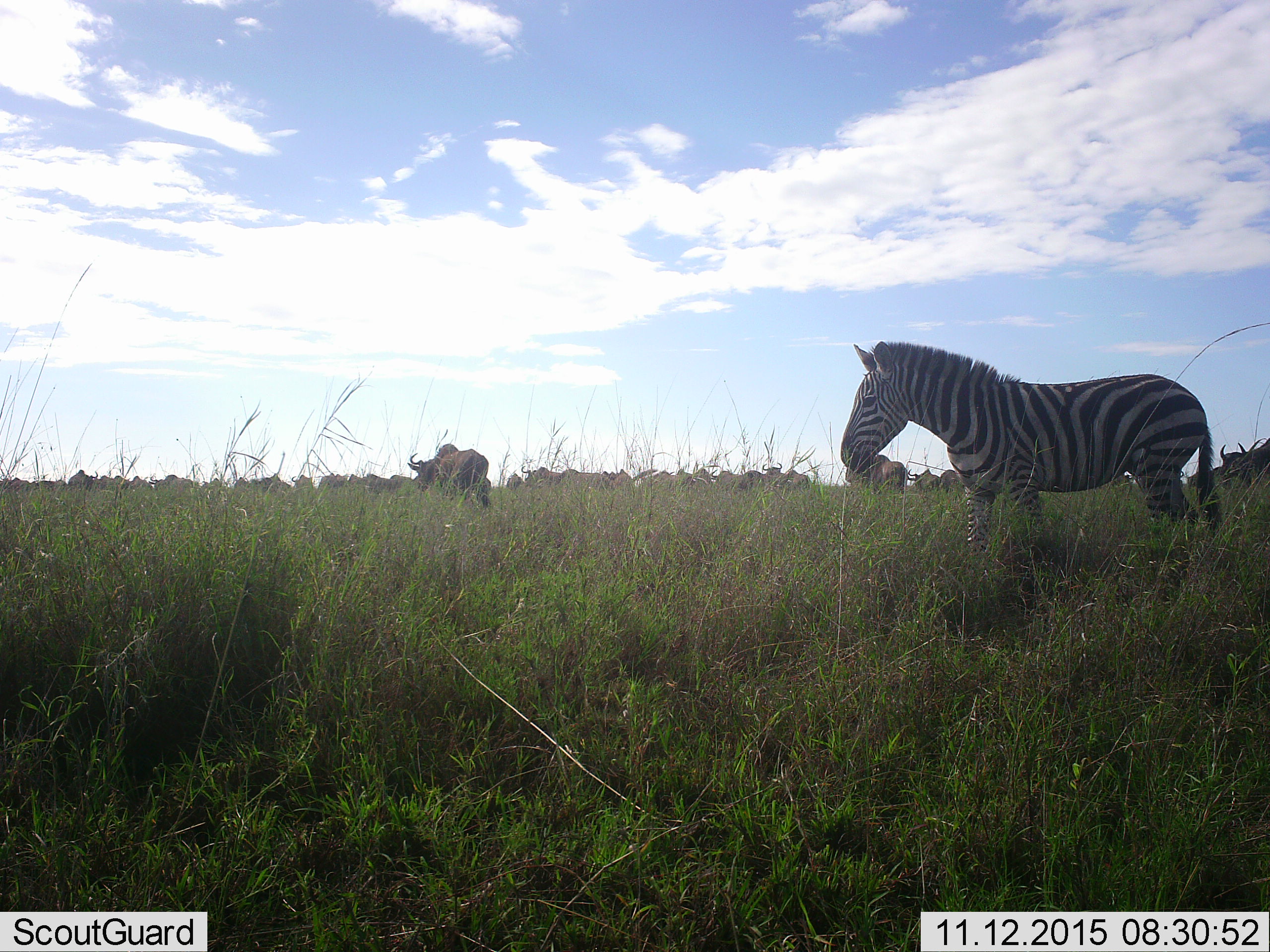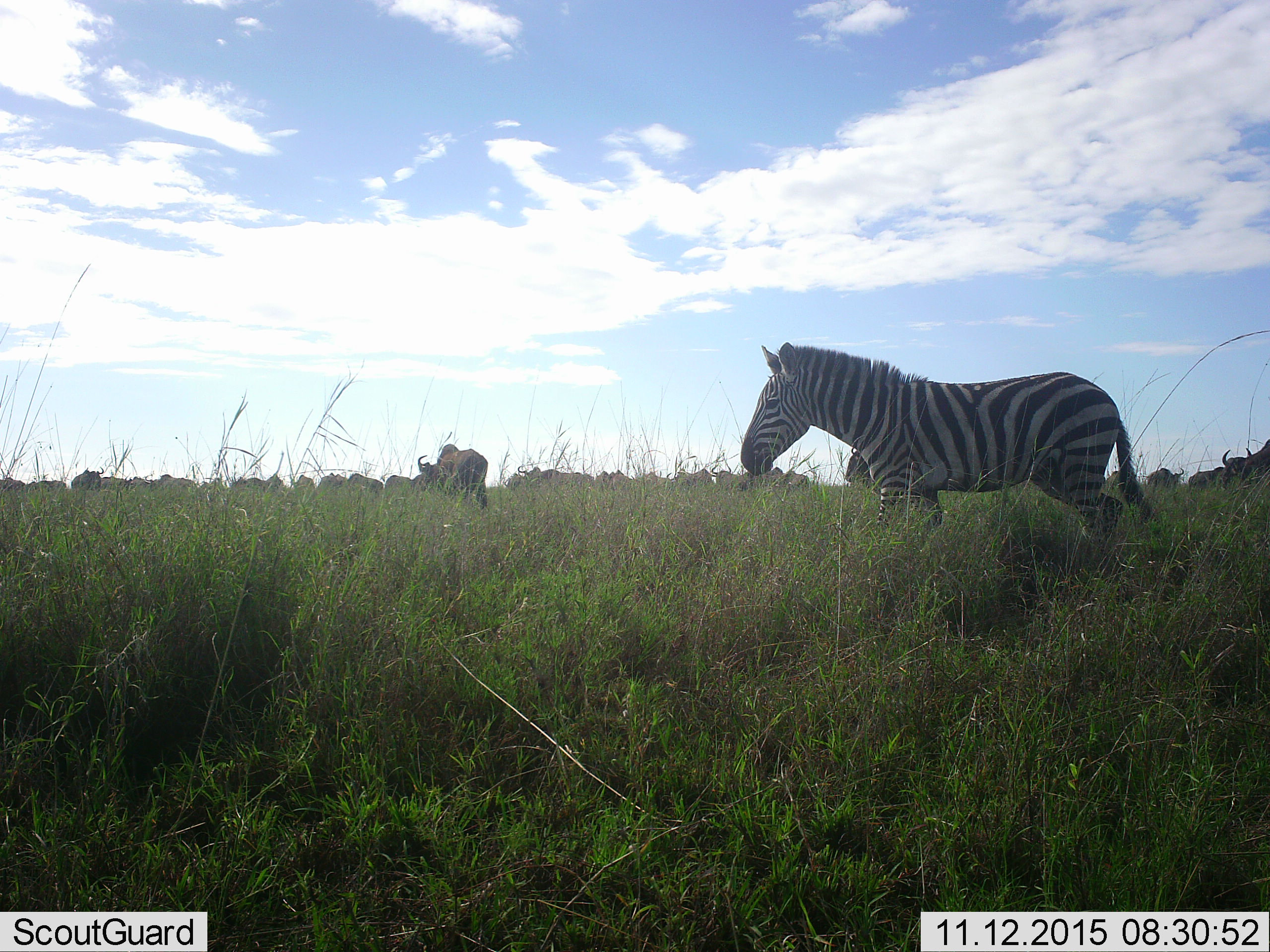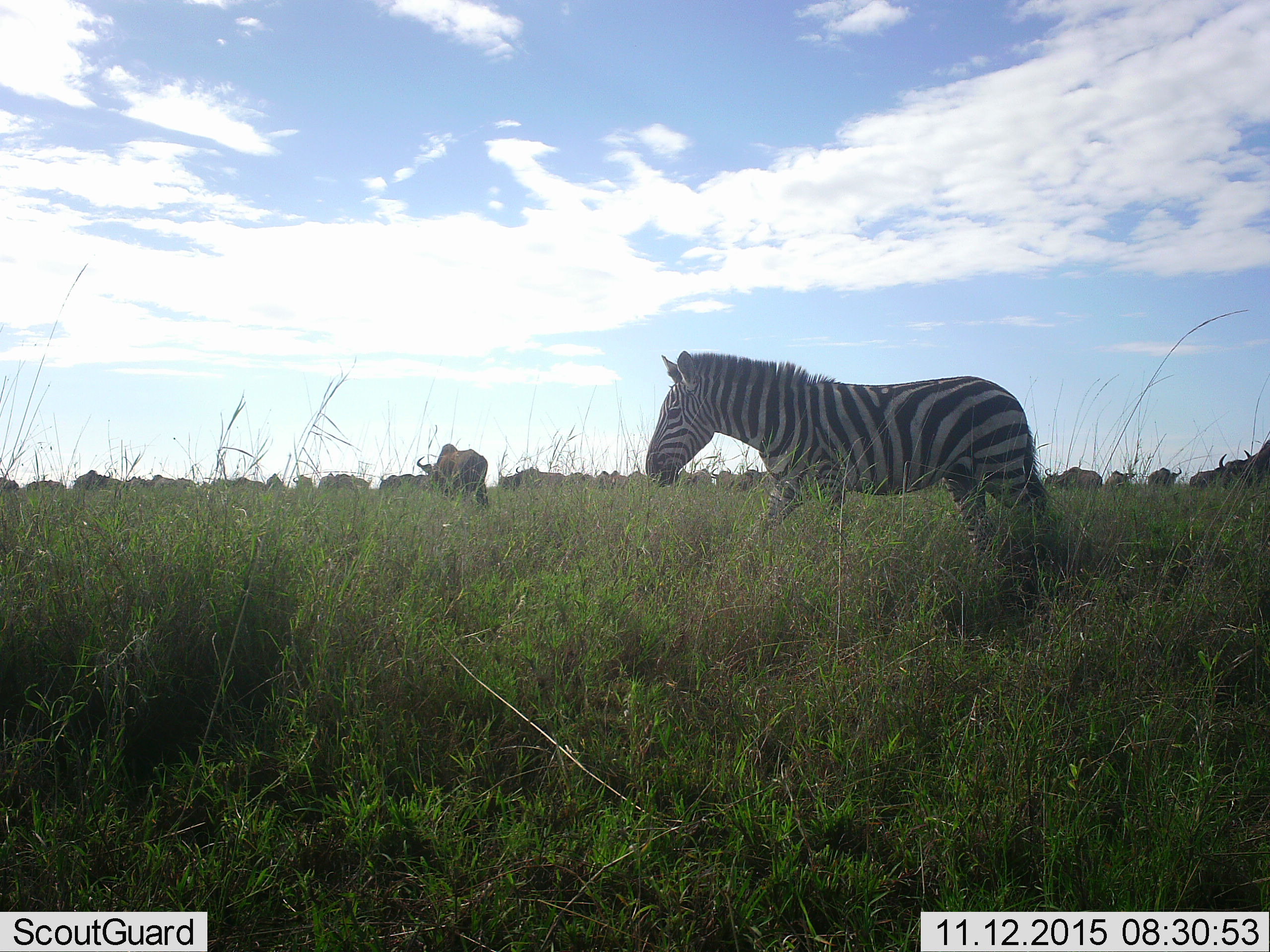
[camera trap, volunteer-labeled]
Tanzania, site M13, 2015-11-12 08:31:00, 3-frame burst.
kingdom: Animalia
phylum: Chordata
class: Mammalia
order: Artiodactyla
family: Bovidae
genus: Connochaetes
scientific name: Connochaetes taurinus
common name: blue wildebeest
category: wildebeest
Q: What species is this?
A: Wildebeest (blue wildebeest) (Connochaetes taurinus).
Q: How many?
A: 51+.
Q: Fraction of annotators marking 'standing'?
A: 33%.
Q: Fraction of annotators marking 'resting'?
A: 0%.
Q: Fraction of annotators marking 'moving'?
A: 67%.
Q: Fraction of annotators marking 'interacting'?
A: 0%.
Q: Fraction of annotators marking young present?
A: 0%.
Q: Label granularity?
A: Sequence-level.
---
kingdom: Animalia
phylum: Chordata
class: Mammalia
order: Perissodactyla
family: Equidae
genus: Equus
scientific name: Equus quagga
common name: plains zebra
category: zebra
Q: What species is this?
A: Zebra (plains zebra) (Equus quagga).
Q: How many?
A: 1.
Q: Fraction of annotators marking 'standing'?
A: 43%.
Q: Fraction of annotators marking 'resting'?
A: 0%.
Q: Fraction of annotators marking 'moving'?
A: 43%.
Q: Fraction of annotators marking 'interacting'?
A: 0%.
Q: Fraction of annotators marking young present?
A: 0%.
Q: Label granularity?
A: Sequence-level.